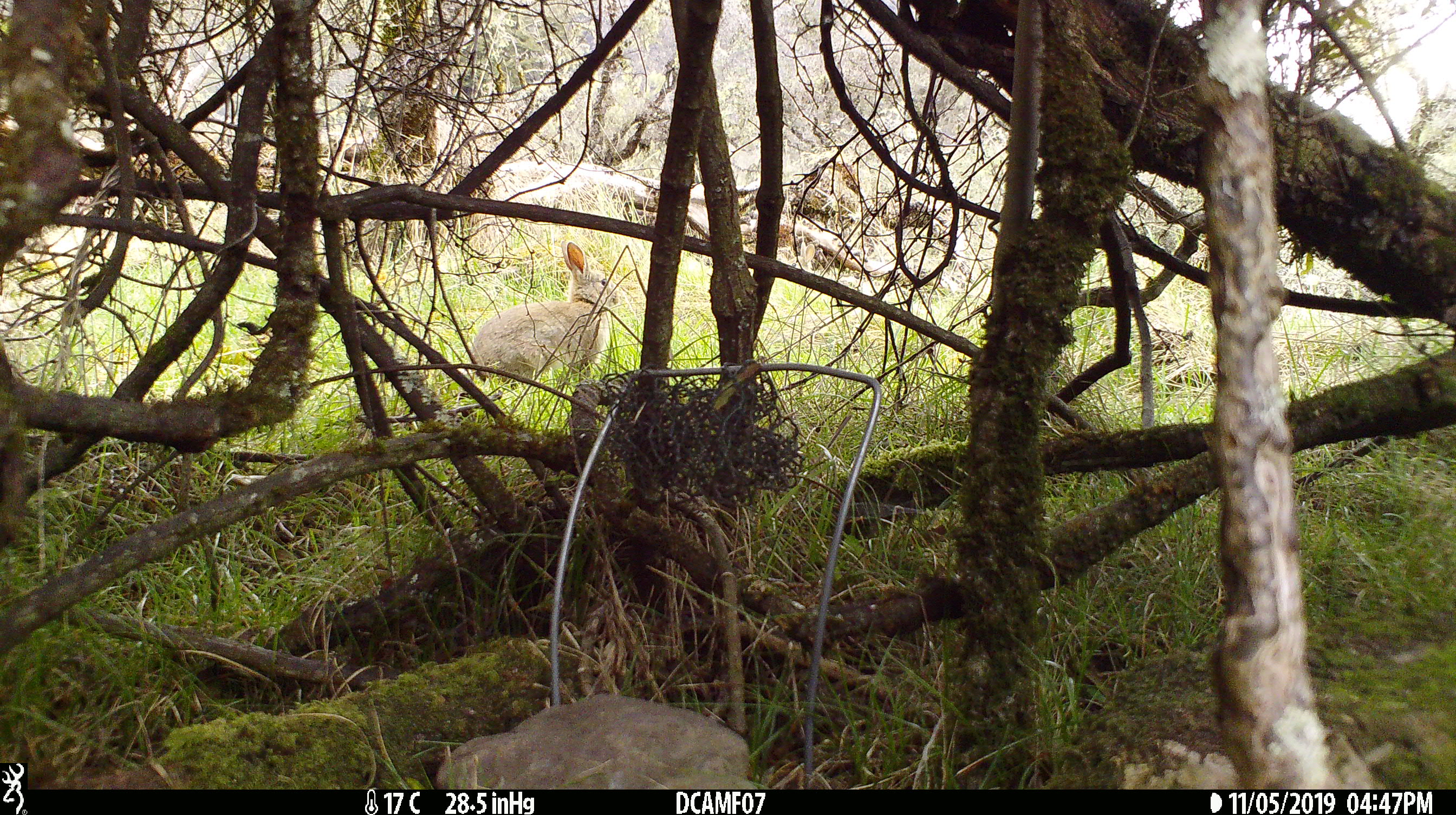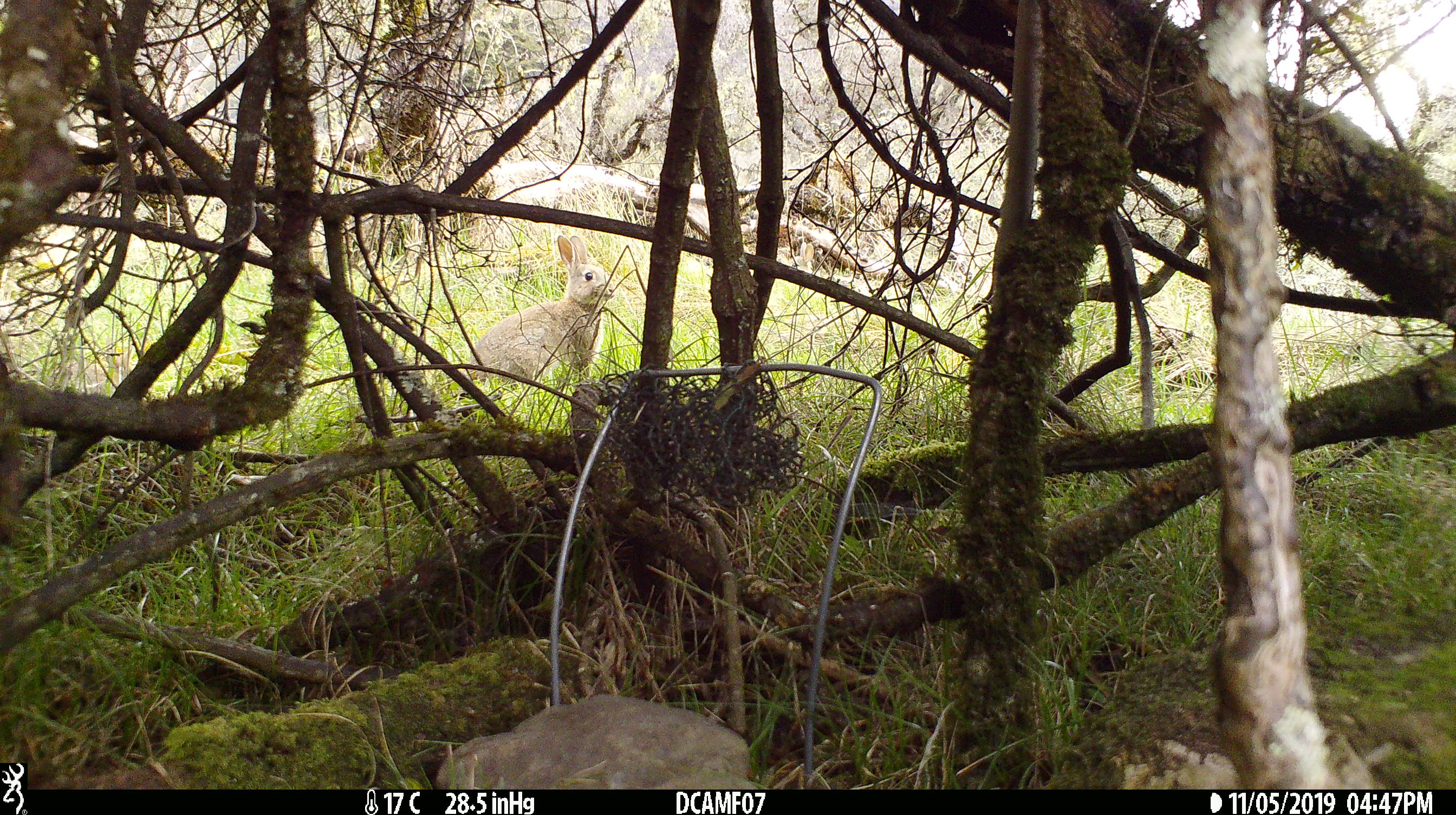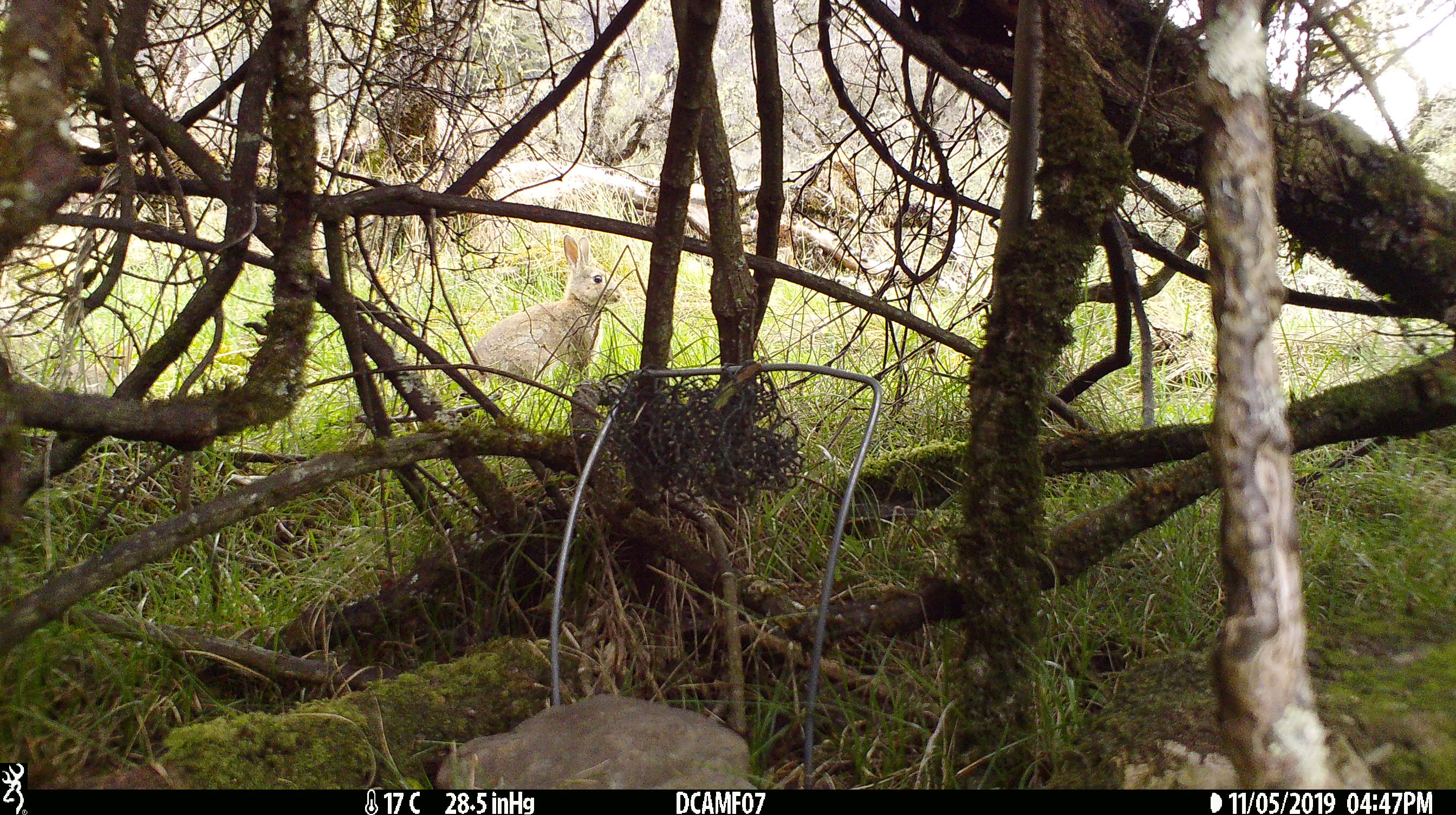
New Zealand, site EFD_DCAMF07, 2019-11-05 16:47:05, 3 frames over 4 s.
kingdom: Animalia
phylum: Chordata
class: Mammalia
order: Lagomorpha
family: Leporidae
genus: Oryctolagus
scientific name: Oryctolagus cuniculus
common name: european rabbit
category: rabbit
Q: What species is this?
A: Rabbit (european rabbit) (Oryctolagus cuniculus).